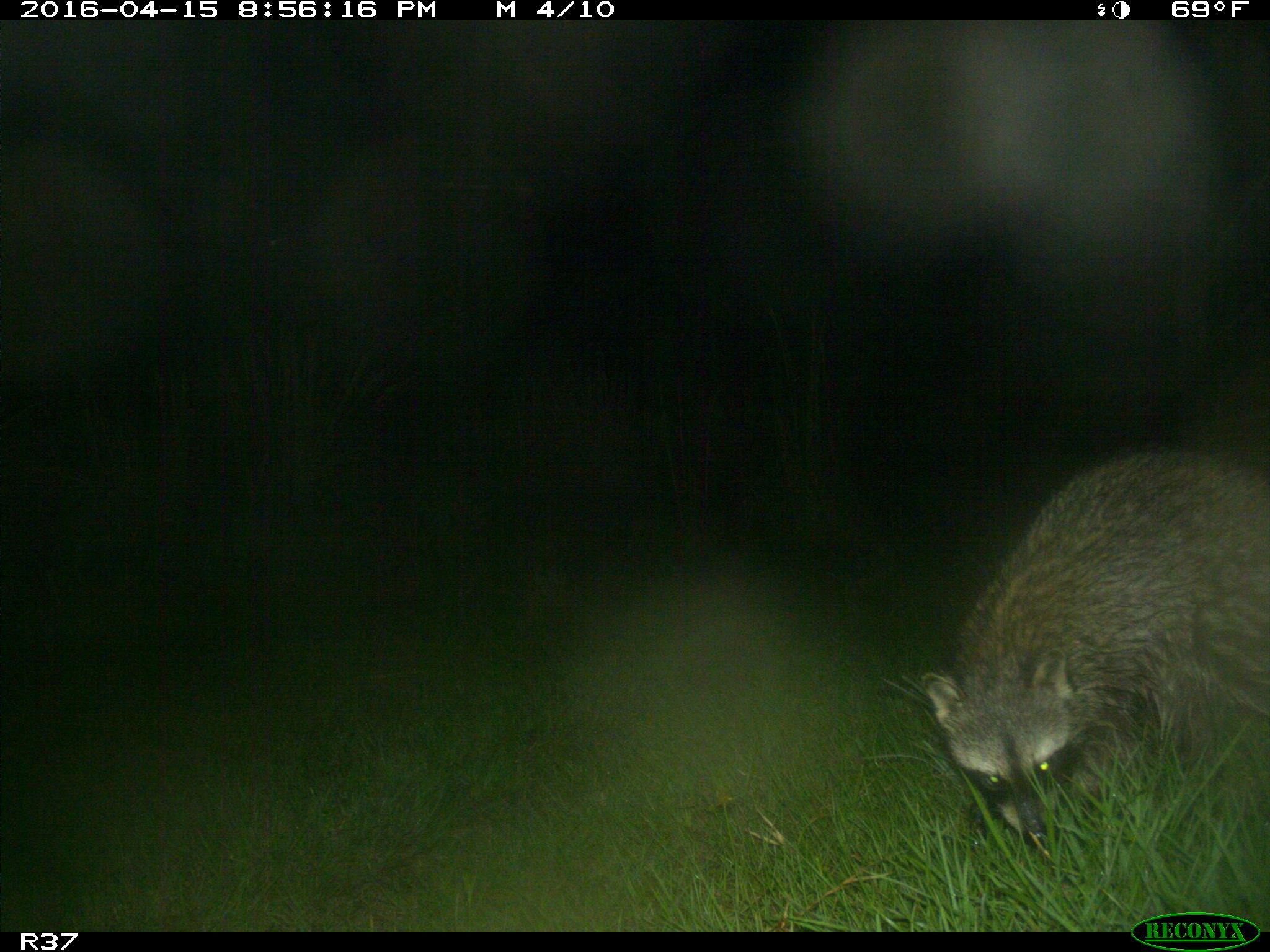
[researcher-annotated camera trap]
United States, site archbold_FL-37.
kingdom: Animalia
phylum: Chordata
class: Mammalia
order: Carnivora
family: Procyonidae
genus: Procyon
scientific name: Procyon lotor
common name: common raccoon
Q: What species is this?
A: Procyon lotor (common raccoon).